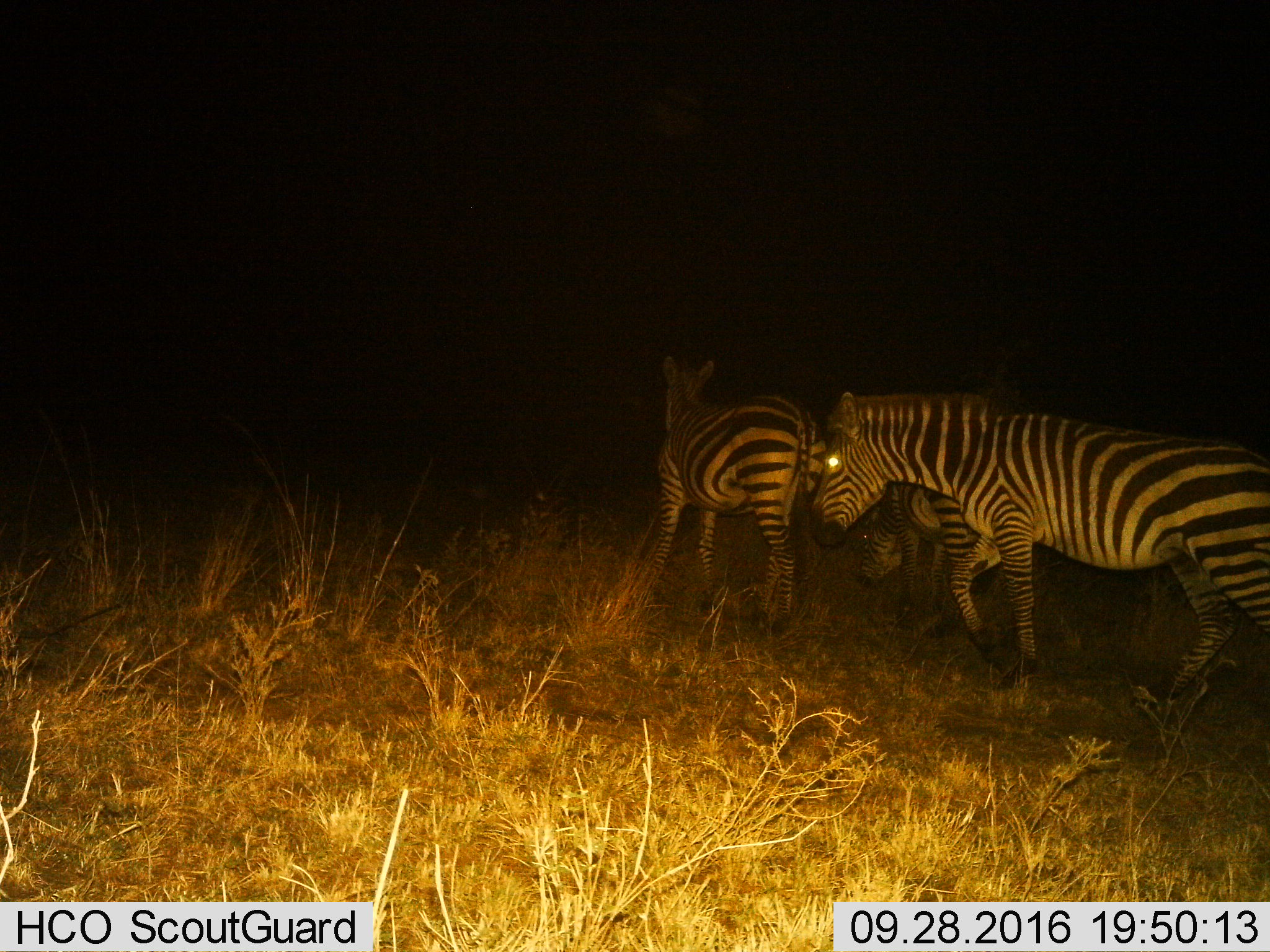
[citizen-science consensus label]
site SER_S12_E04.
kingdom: Animalia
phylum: Chordata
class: Mammalia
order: Perissodactyla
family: Equidae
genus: Equus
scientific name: Equus quagga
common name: plains zebra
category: zebraplains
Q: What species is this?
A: Zebraplains (plains zebra) (Equus quagga).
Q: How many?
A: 3.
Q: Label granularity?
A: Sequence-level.